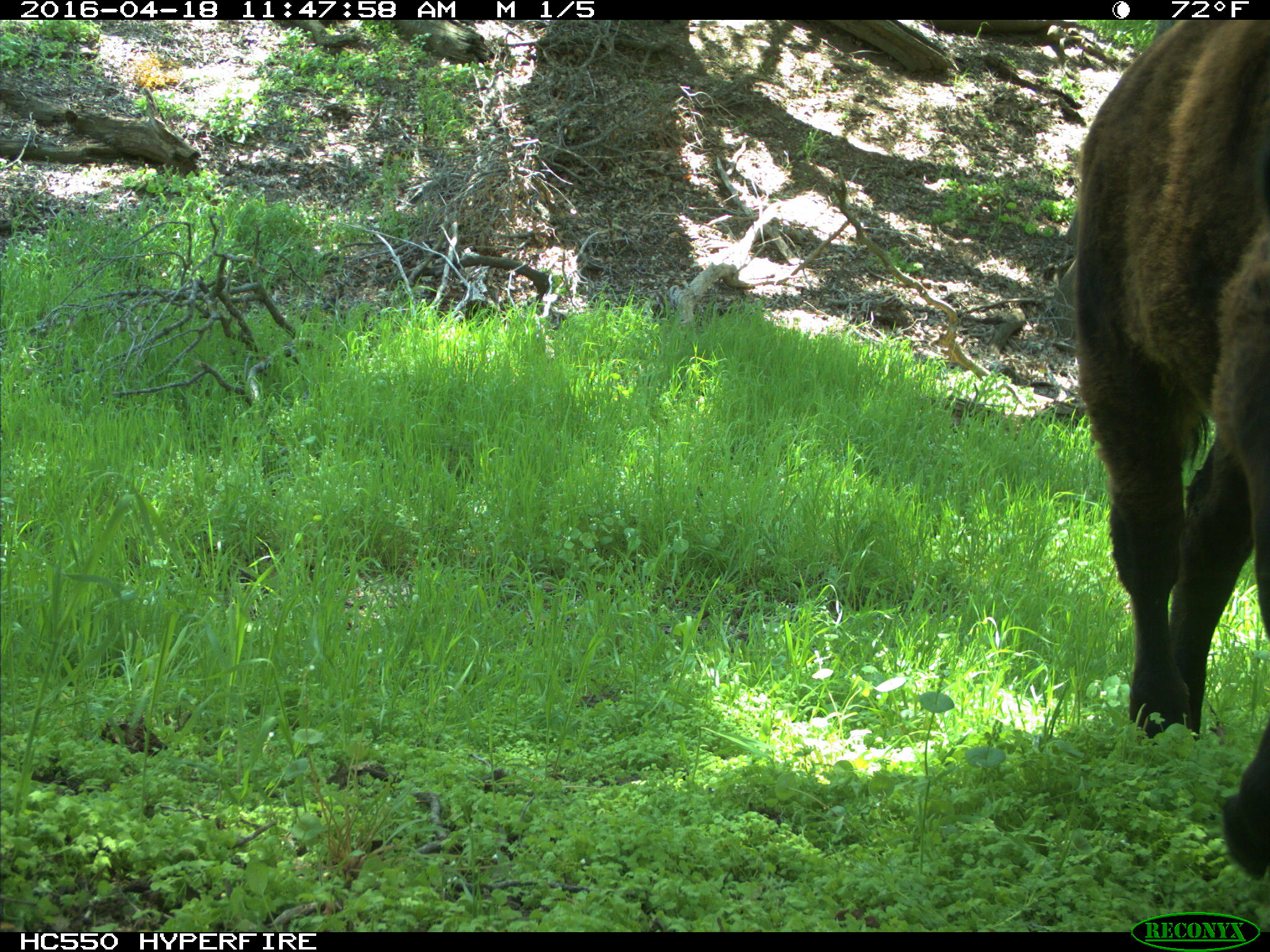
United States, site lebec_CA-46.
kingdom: Animalia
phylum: Chordata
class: Mammalia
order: Artiodactyla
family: Bovidae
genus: Bos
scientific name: Bos taurus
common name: domestic cow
Bos taurus (domestic cow).